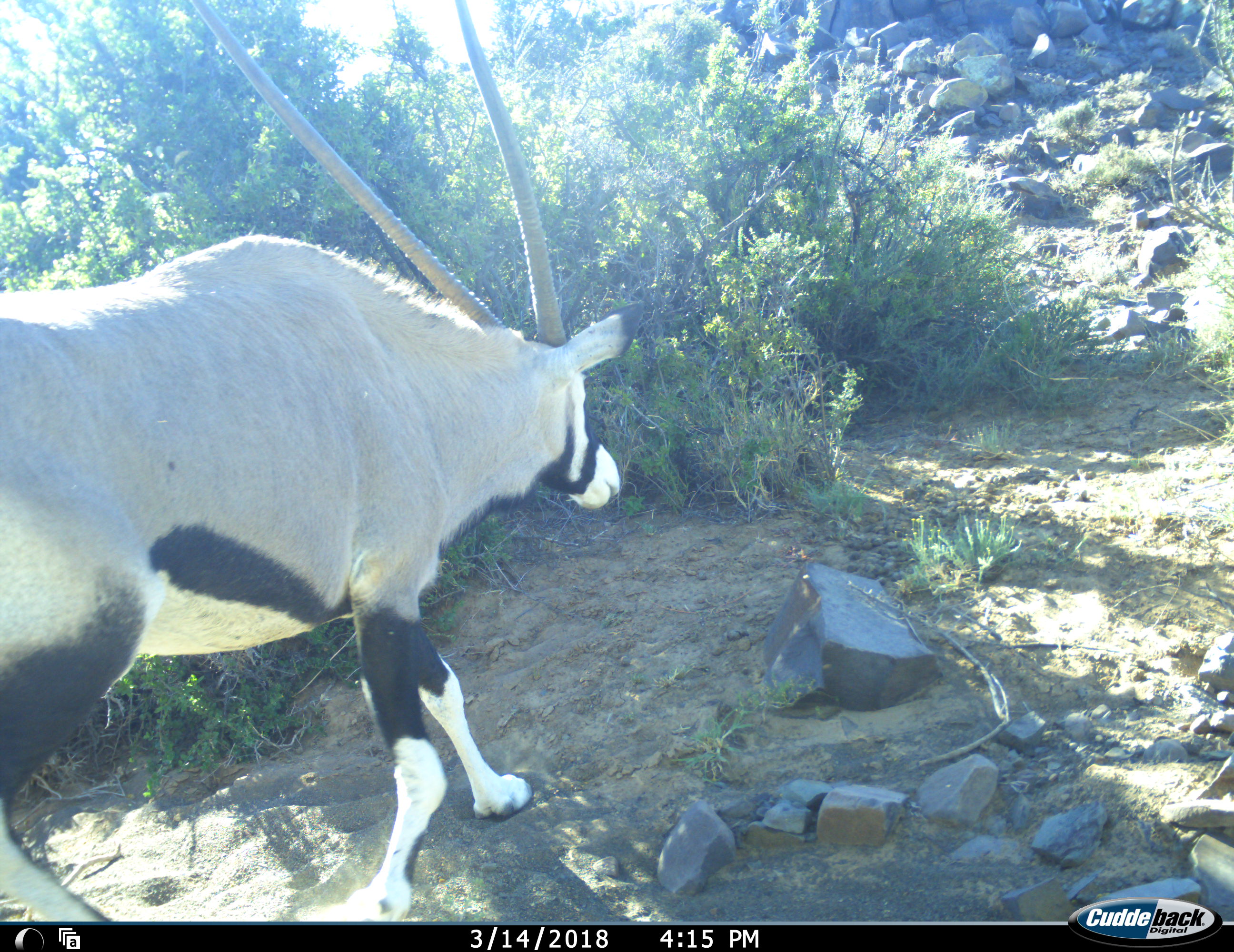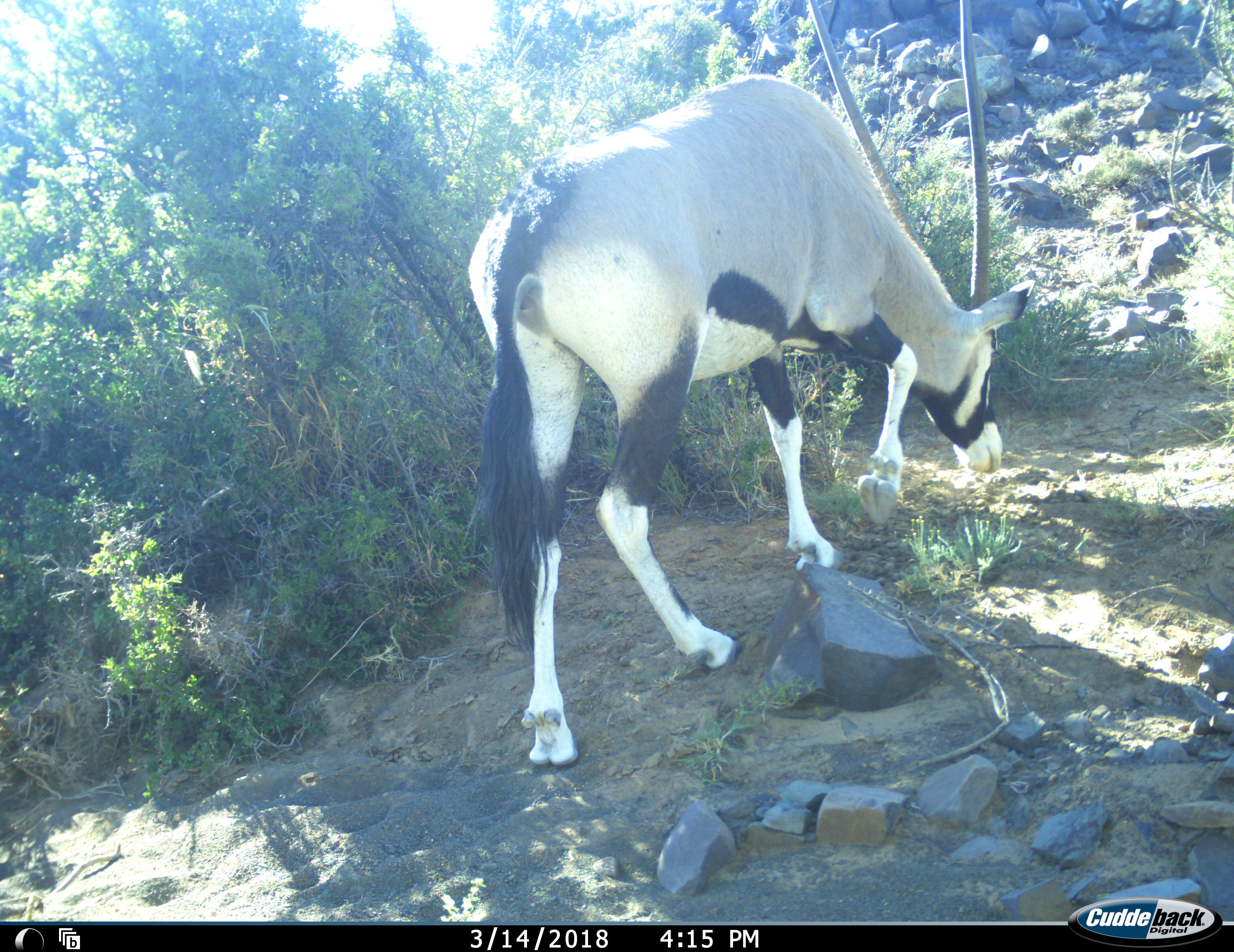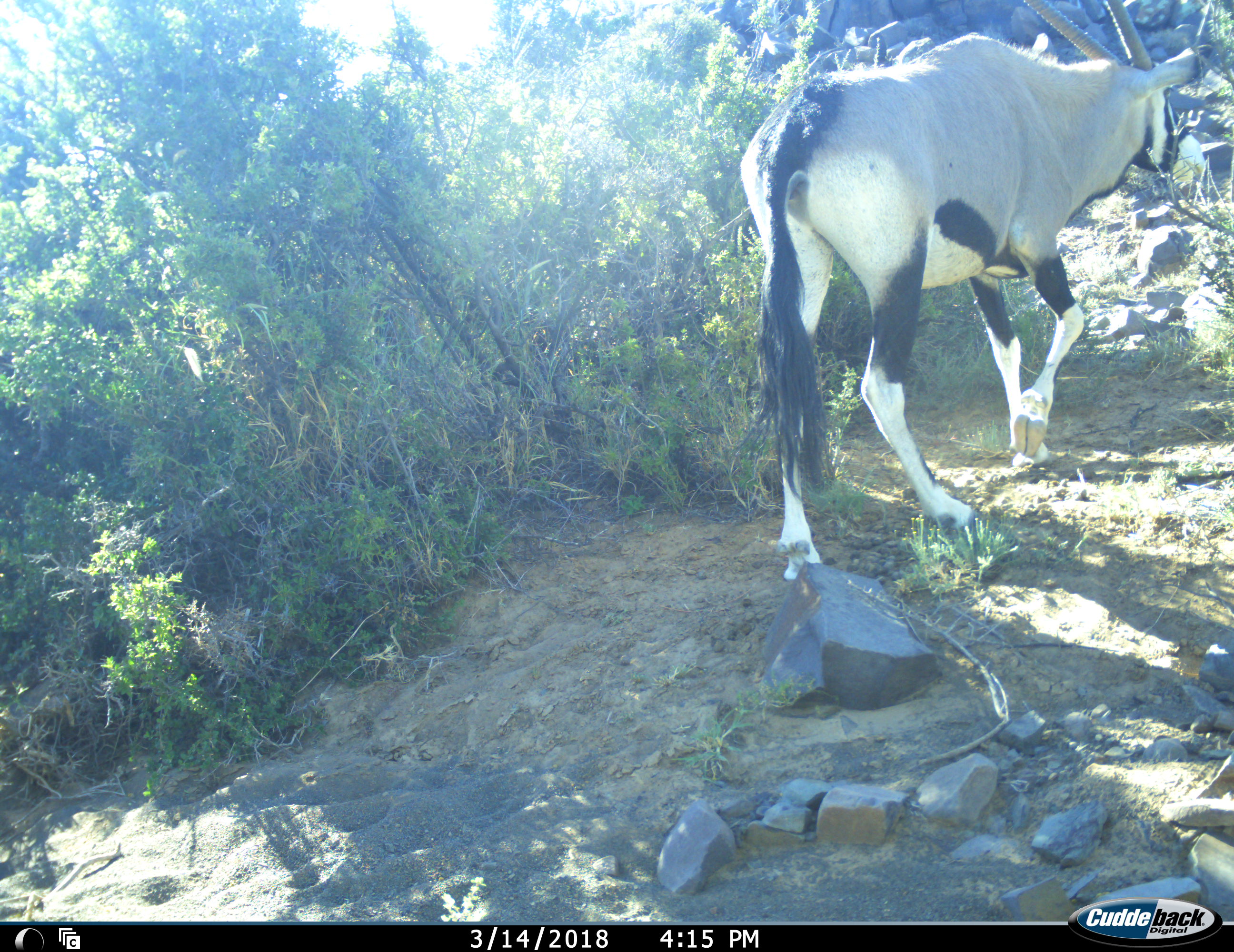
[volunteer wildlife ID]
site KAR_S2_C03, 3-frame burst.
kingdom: Animalia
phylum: Chordata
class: Mammalia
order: Artiodactyla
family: Bovidae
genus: Oryx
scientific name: Oryx gazella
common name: gemsbok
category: oryx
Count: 1.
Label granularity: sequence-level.